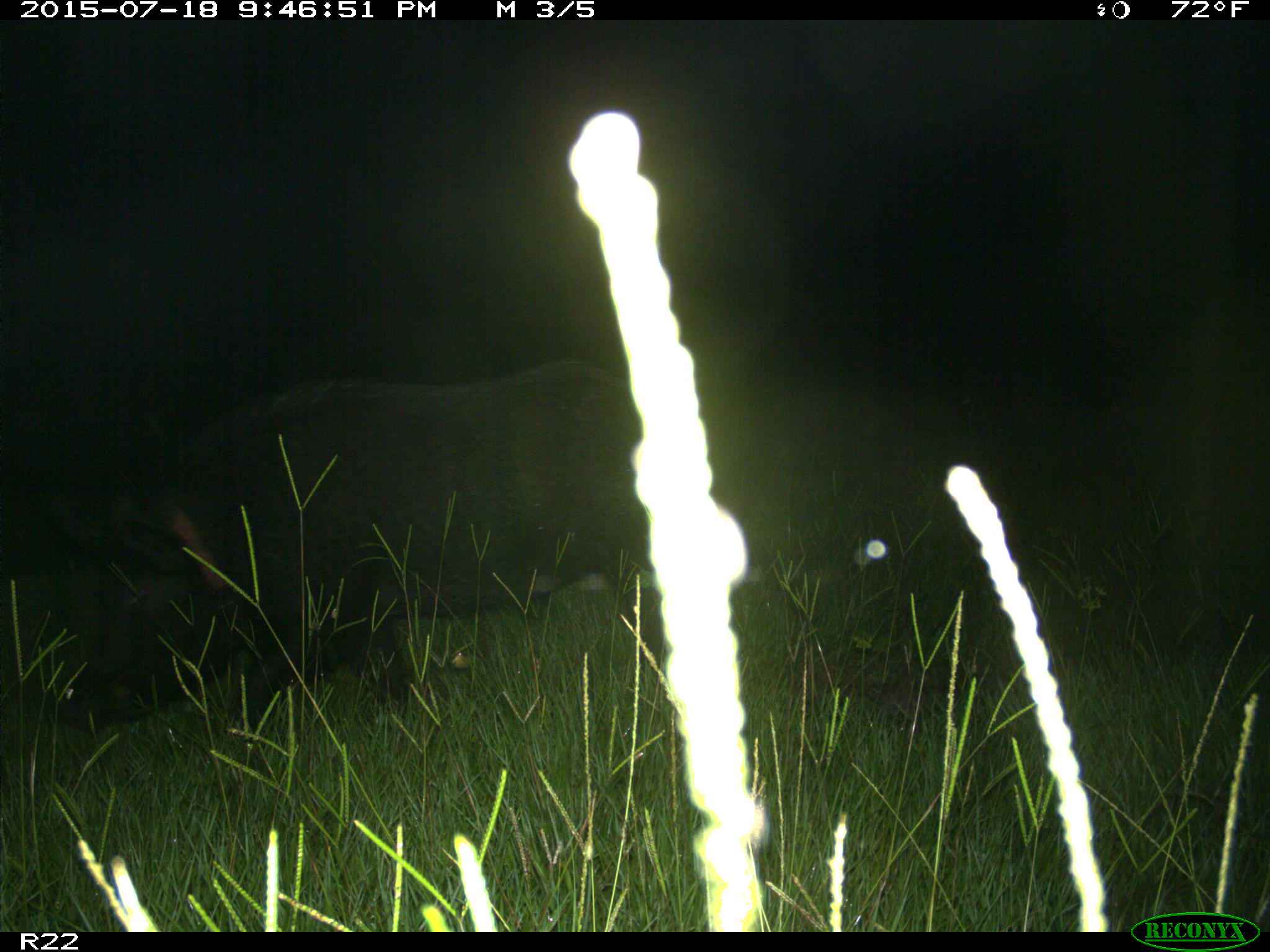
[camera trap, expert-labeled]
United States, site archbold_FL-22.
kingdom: Animalia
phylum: Chordata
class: Mammalia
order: Artiodactyla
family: Bovidae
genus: Bos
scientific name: Bos taurus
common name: domestic cow